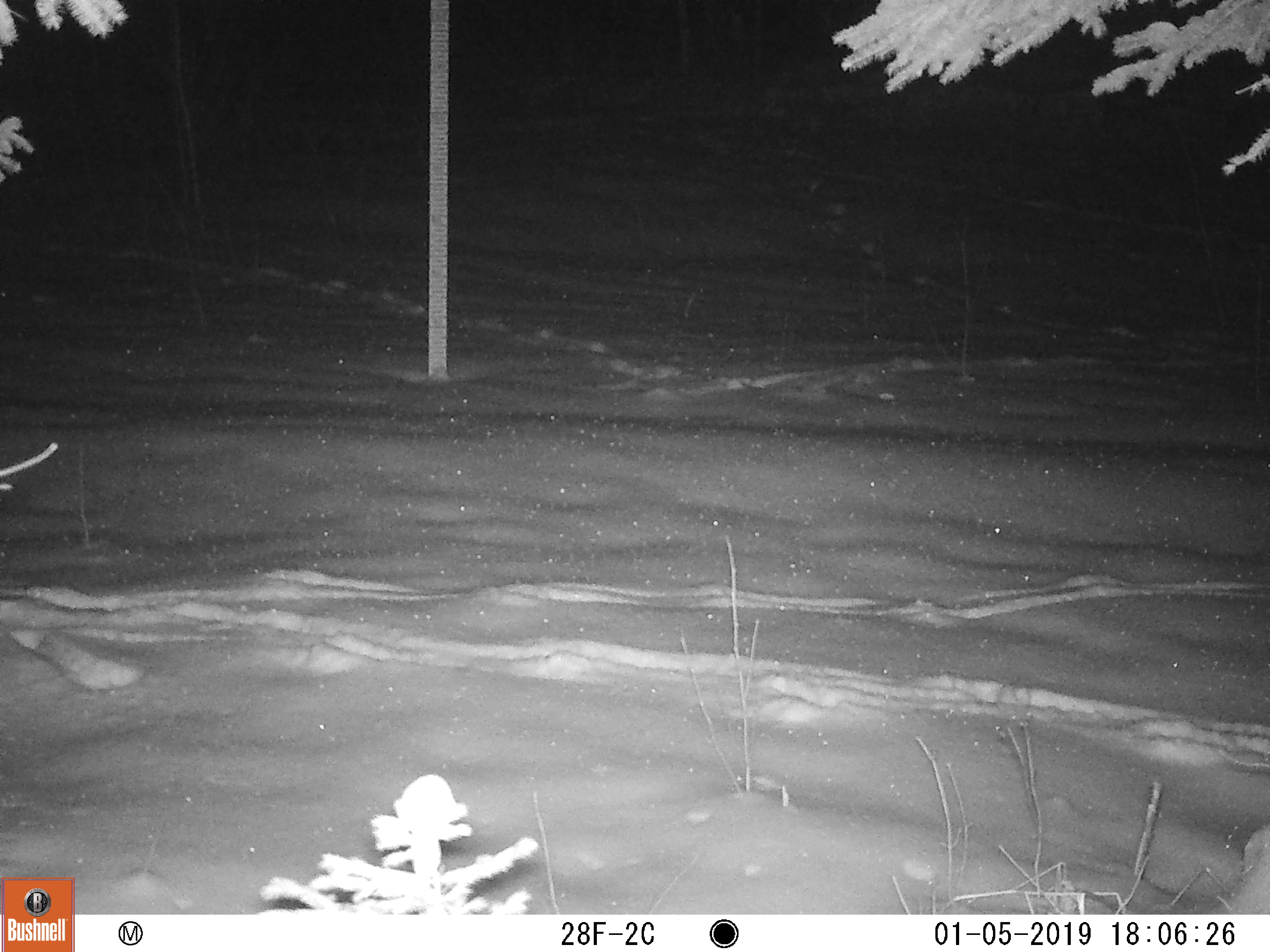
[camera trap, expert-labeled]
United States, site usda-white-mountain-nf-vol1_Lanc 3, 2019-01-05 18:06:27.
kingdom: Animalia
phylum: Chordata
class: Mammalia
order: Artiodactyla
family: Cervidae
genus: Odocoileus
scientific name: Odocoileus virginianus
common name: white-tailed deer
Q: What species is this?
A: White-tailed deer (Odocoileus virginianus).